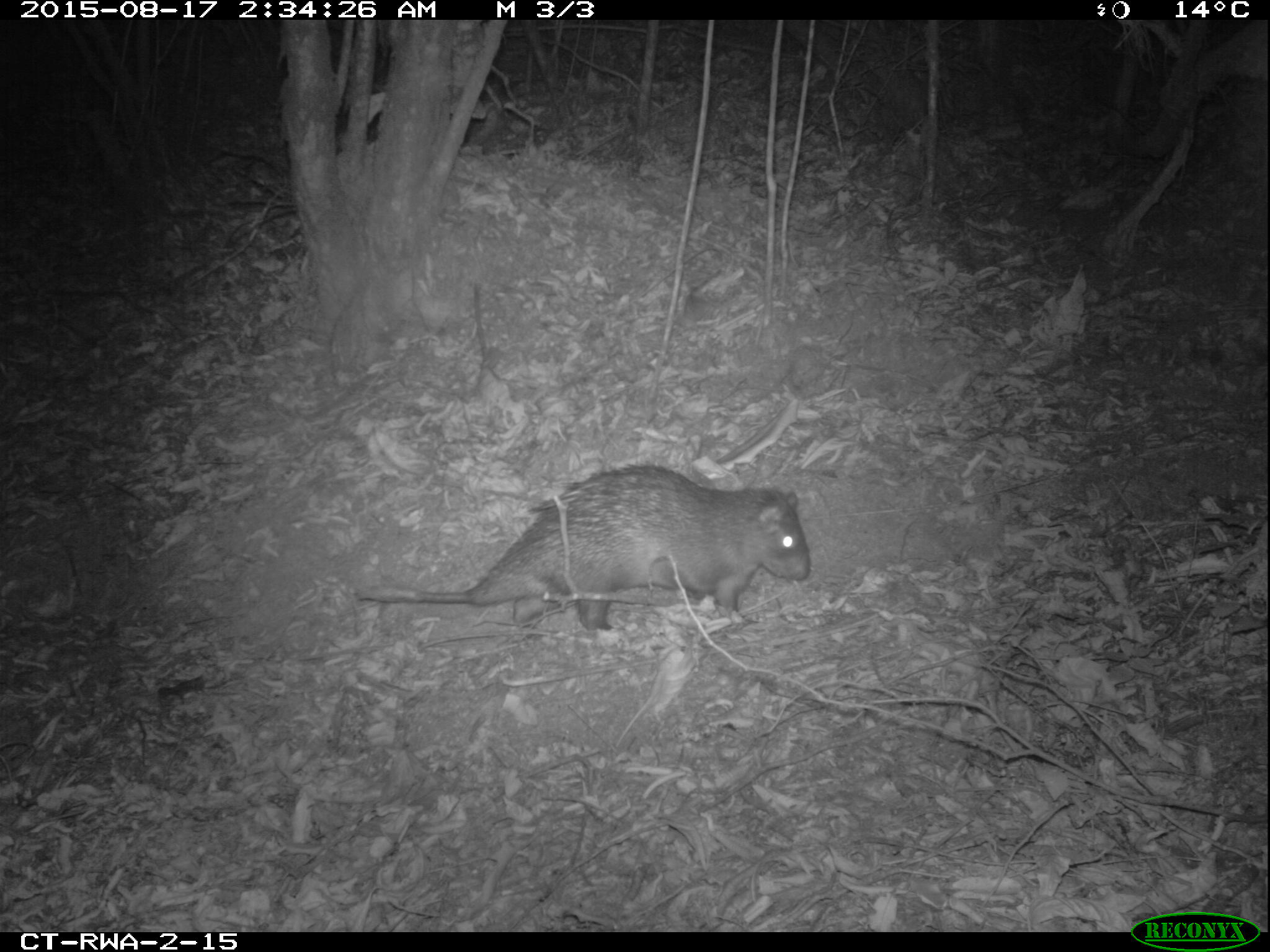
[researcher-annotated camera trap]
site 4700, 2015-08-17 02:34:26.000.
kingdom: Animalia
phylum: Chordata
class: Mammalia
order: Rodentia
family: Hystricidae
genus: Atherurus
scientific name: Atherurus africanus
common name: african brush-tailed porcupine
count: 1